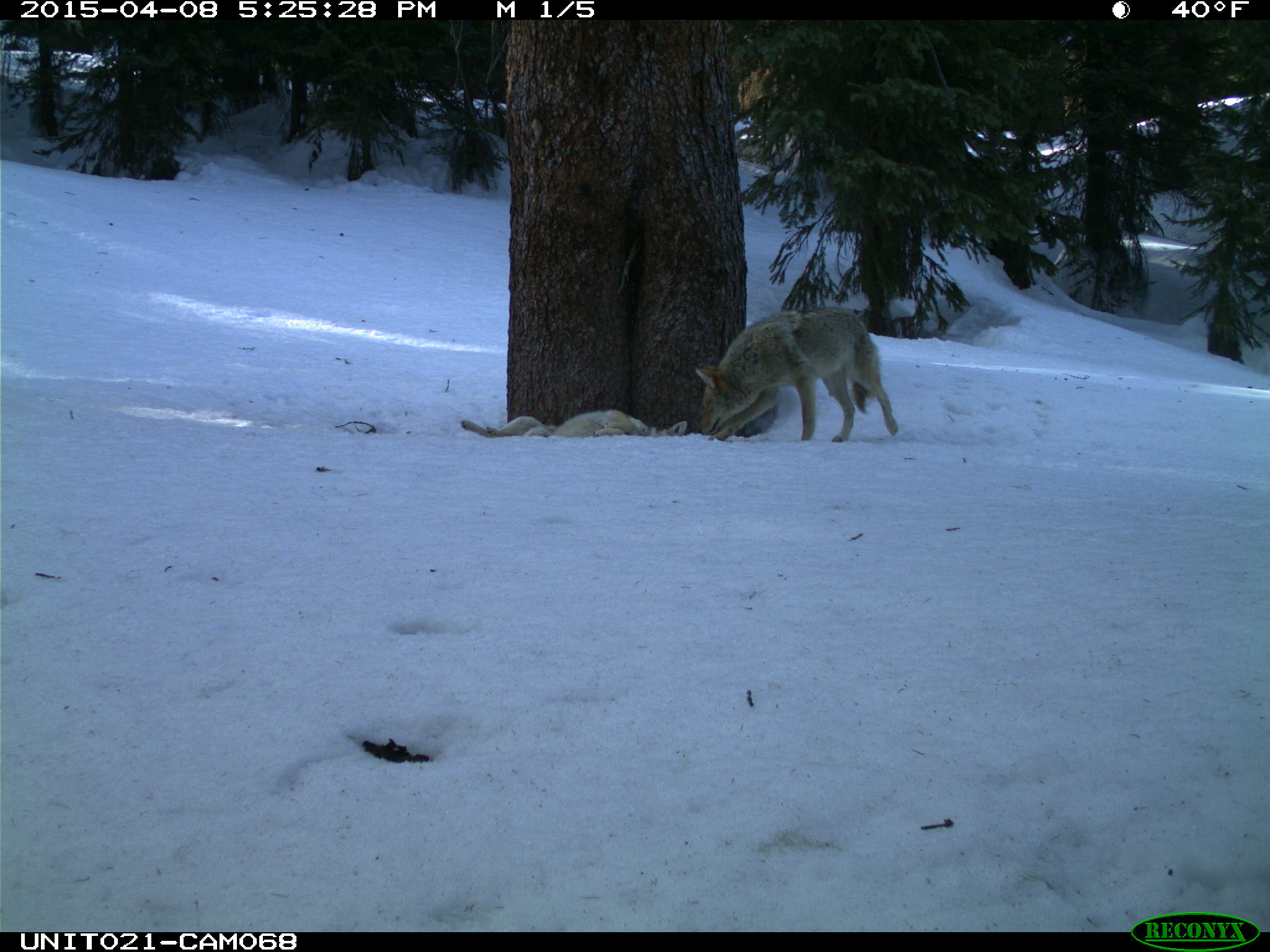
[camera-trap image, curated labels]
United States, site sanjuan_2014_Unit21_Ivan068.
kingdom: Animalia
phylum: Chordata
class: Mammalia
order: Carnivora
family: Canidae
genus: Canis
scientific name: Canis latrans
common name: coyote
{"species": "Canis latrans (coyote)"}